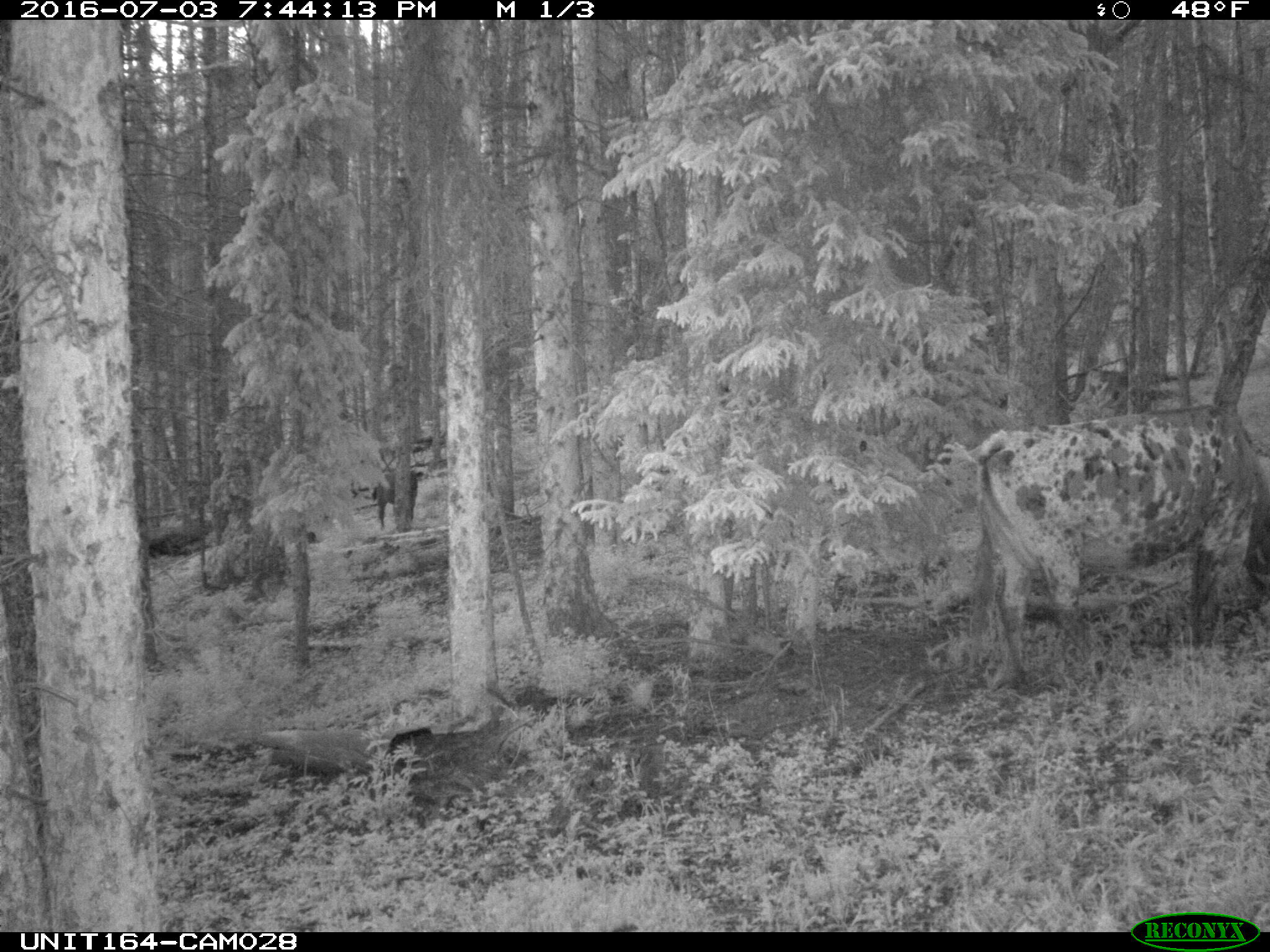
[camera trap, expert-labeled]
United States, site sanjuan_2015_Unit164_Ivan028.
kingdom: Animalia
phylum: Chordata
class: Mammalia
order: Artiodactyla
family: Bovidae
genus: Bos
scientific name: Bos taurus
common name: domestic cow